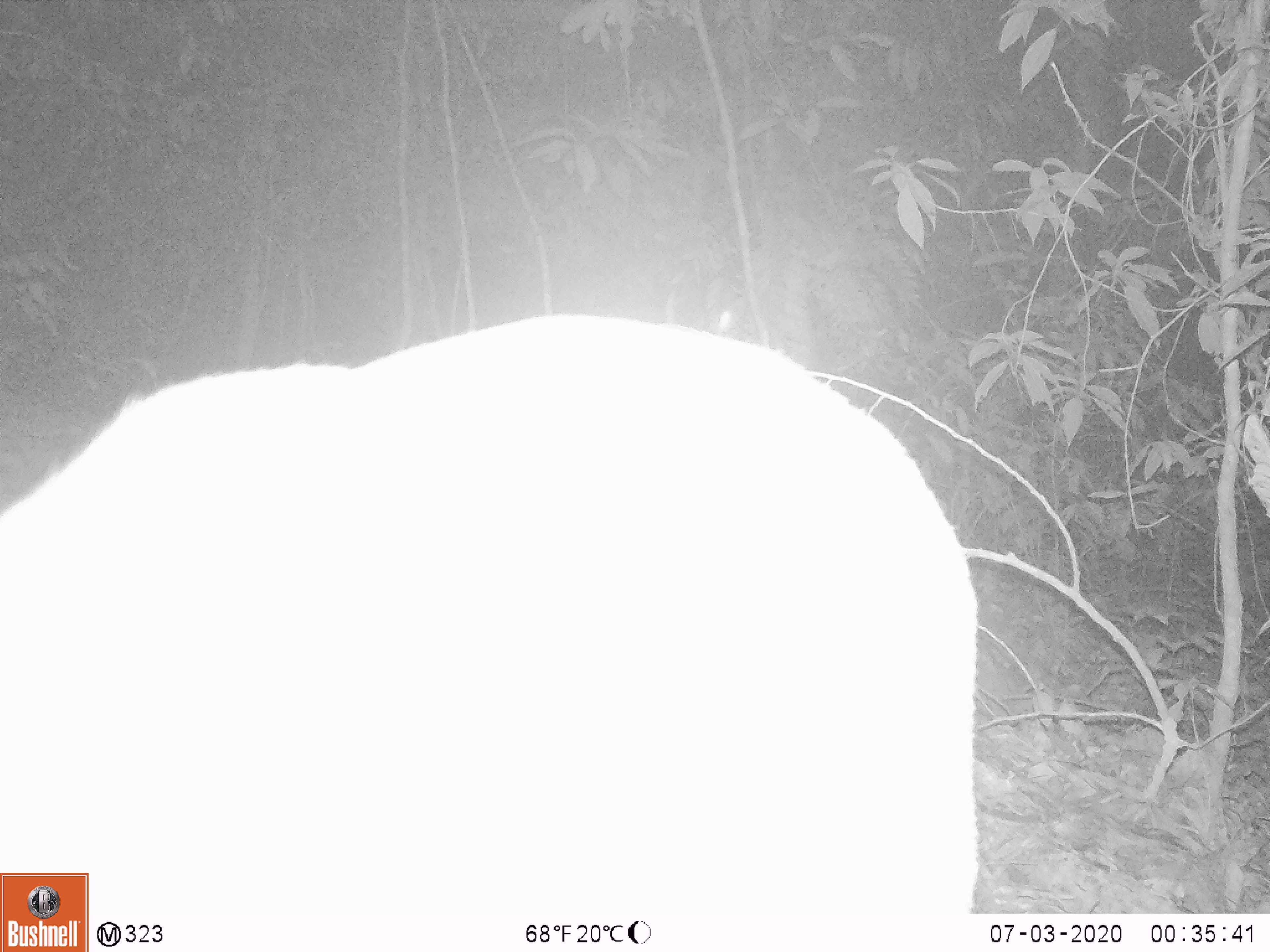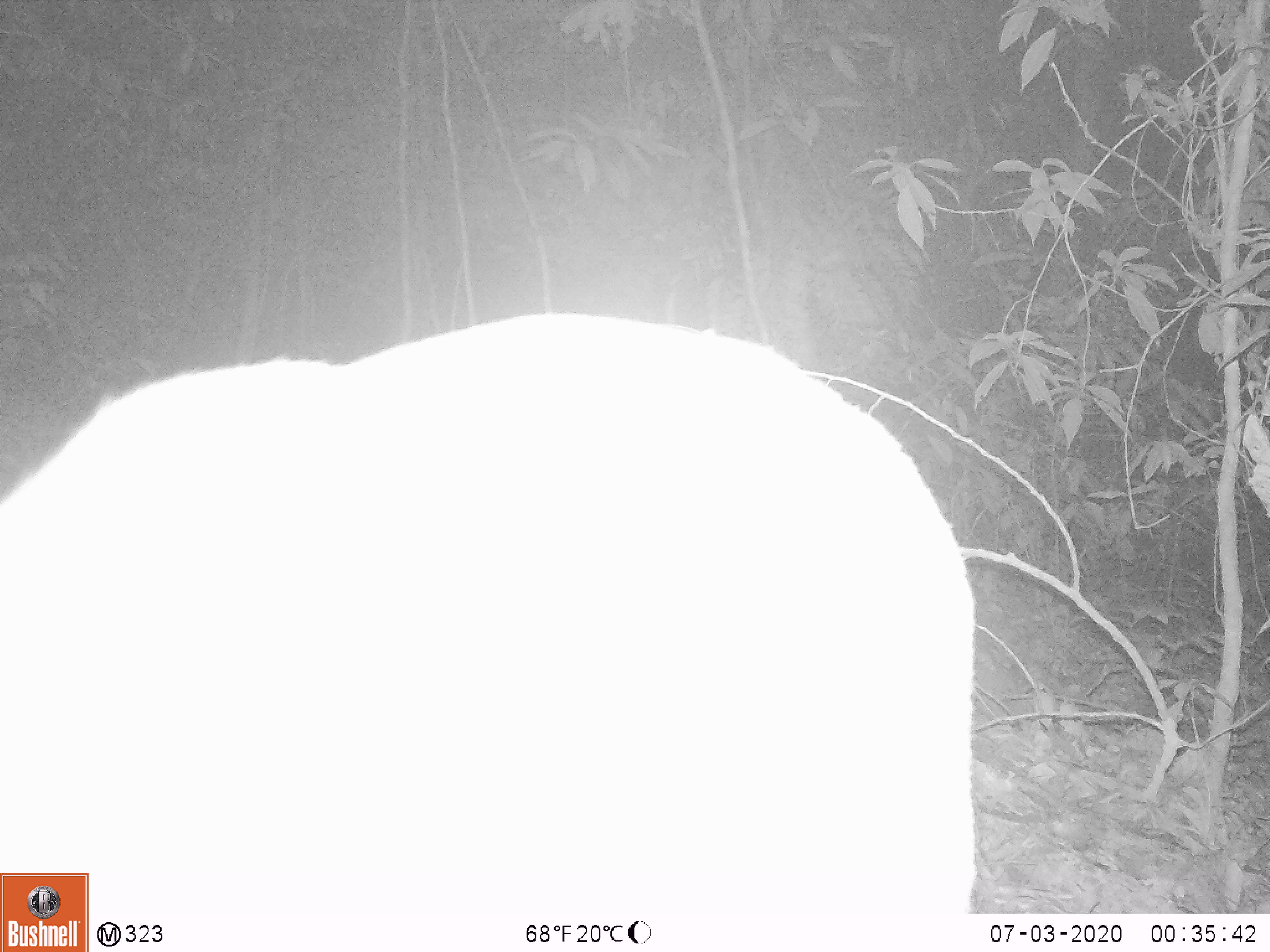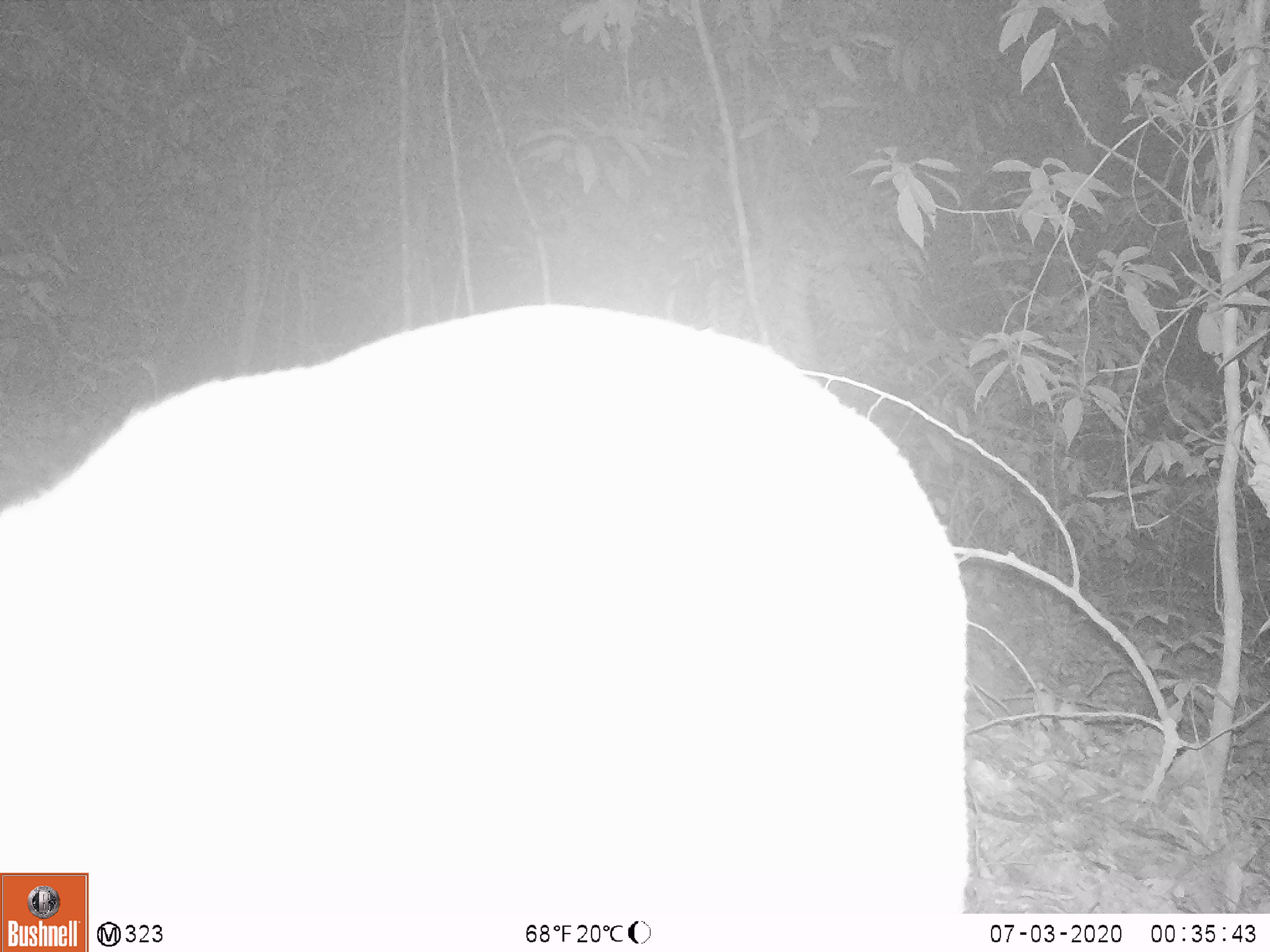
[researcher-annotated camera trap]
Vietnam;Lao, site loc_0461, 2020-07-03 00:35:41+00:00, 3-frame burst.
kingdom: Animalia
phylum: Chordata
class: Mammalia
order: Artiodactyla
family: Cervidae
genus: Muntiacus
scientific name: Muntiacus vuquangensis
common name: large-antlered muntjac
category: large antlered muntjac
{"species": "large antlered muntjac (large-antlered muntjac) (Muntiacus vuquangensis)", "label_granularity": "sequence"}